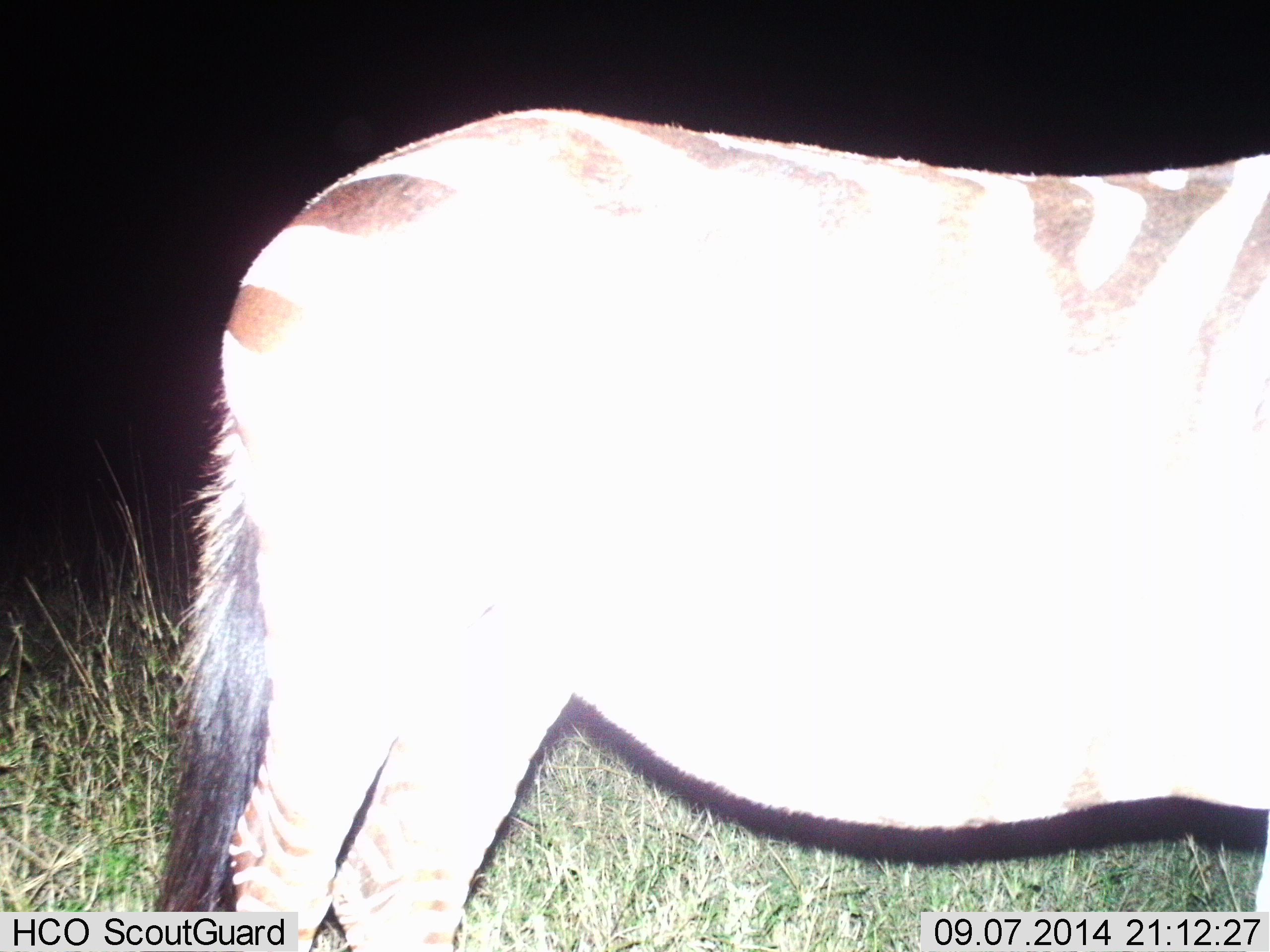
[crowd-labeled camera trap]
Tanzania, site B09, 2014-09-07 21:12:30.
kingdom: Animalia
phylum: Chordata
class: Mammalia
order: Perissodactyla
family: Equidae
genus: Equus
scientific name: Equus quagga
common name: plains zebra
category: zebra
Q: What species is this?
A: Zebra (plains zebra) (Equus quagga).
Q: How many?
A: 1.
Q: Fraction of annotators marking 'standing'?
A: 100%.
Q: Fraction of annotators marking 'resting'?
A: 0%.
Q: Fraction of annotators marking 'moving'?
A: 0%.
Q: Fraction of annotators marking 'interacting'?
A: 0%.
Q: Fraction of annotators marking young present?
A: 0%.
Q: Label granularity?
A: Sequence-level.